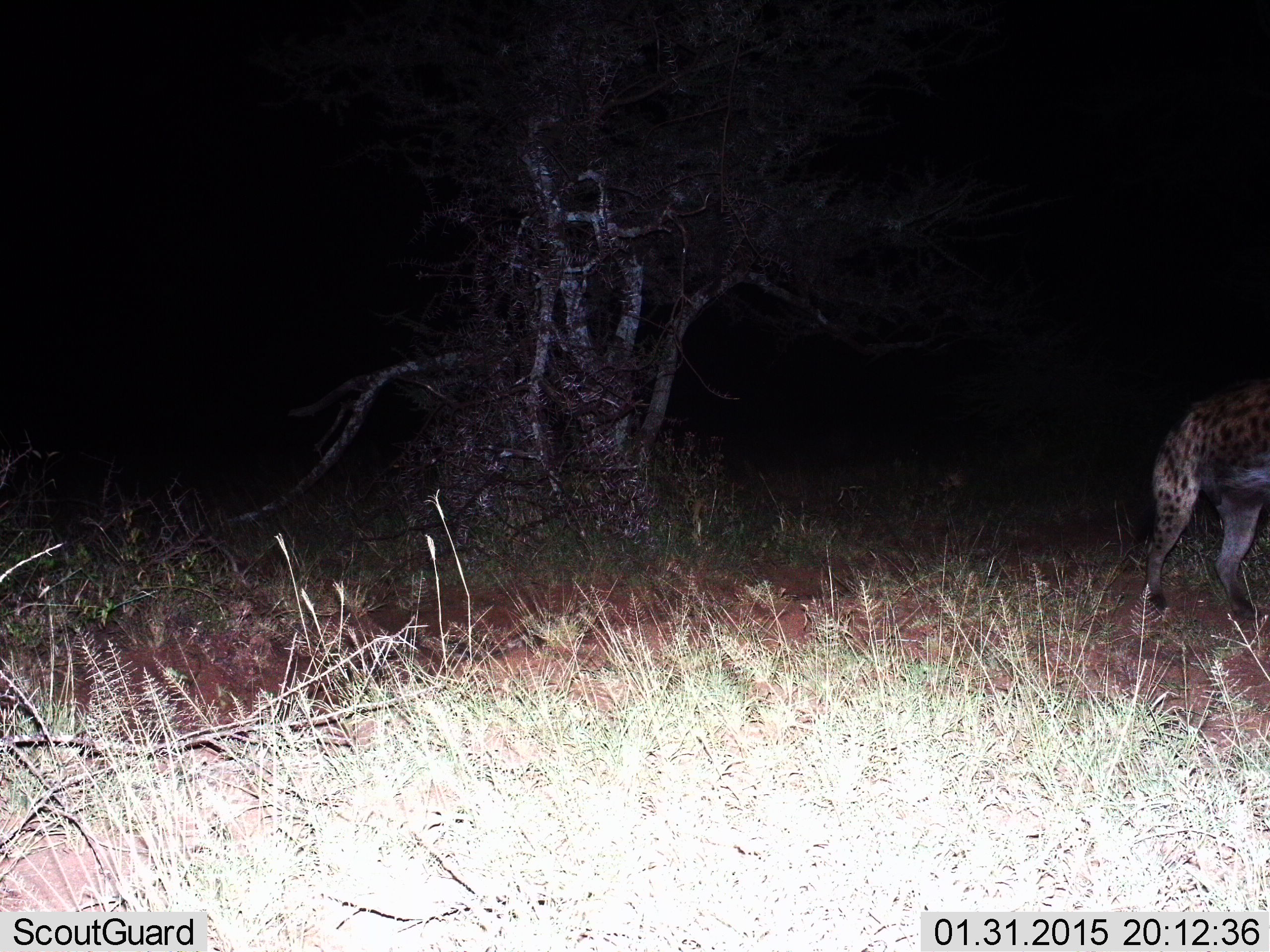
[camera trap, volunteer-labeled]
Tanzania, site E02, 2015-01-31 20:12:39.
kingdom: Animalia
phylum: Chordata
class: Mammalia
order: Carnivora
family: Hyaenidae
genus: Crocuta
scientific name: Crocuta crocuta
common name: spotted hyena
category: hyenaspotted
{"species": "hyenaspotted (spotted hyena) (Crocuta crocuta)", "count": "1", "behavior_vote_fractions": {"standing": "80%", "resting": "0%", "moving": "20%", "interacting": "0%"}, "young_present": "0%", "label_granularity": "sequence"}